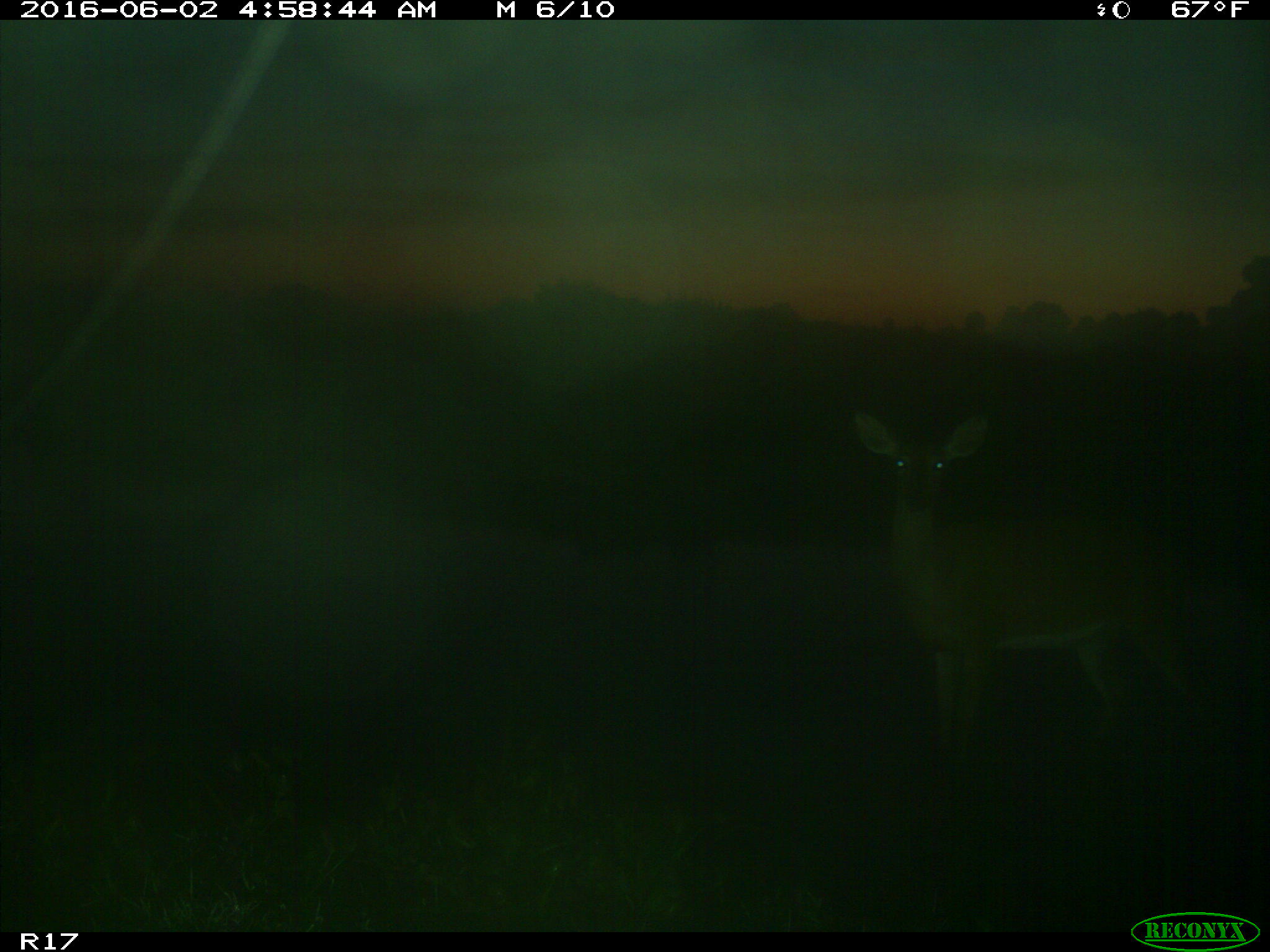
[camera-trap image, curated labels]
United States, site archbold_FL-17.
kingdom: Animalia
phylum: Chordata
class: Mammalia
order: Artiodactyla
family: Cervidae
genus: Odocoileus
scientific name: Odocoileus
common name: deer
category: unidentified deer